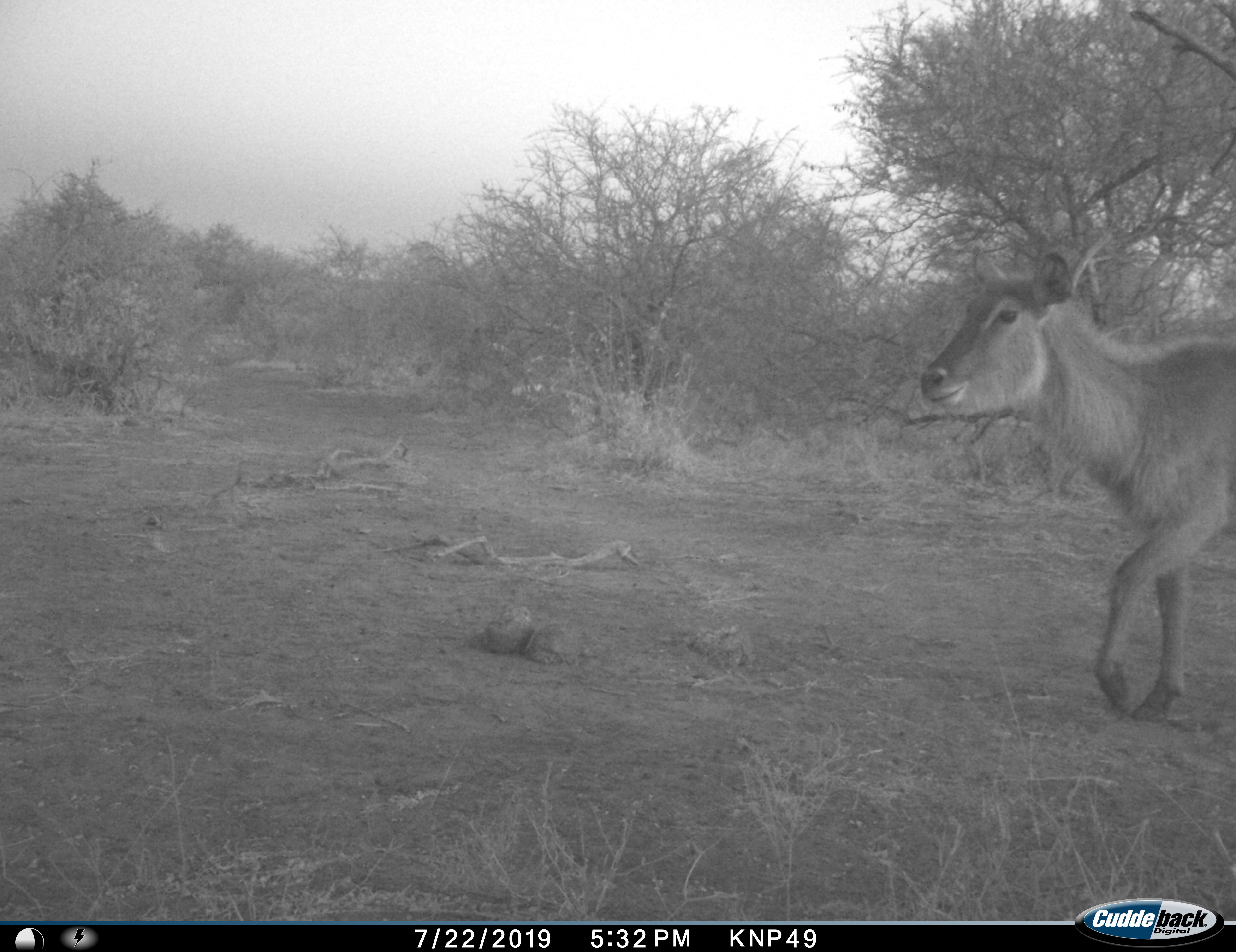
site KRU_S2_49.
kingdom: Animalia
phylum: Chordata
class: Mammalia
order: Artiodactyla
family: Bovidae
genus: Kobus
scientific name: Kobus ellipsiprymnus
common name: waterbuck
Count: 1.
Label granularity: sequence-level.